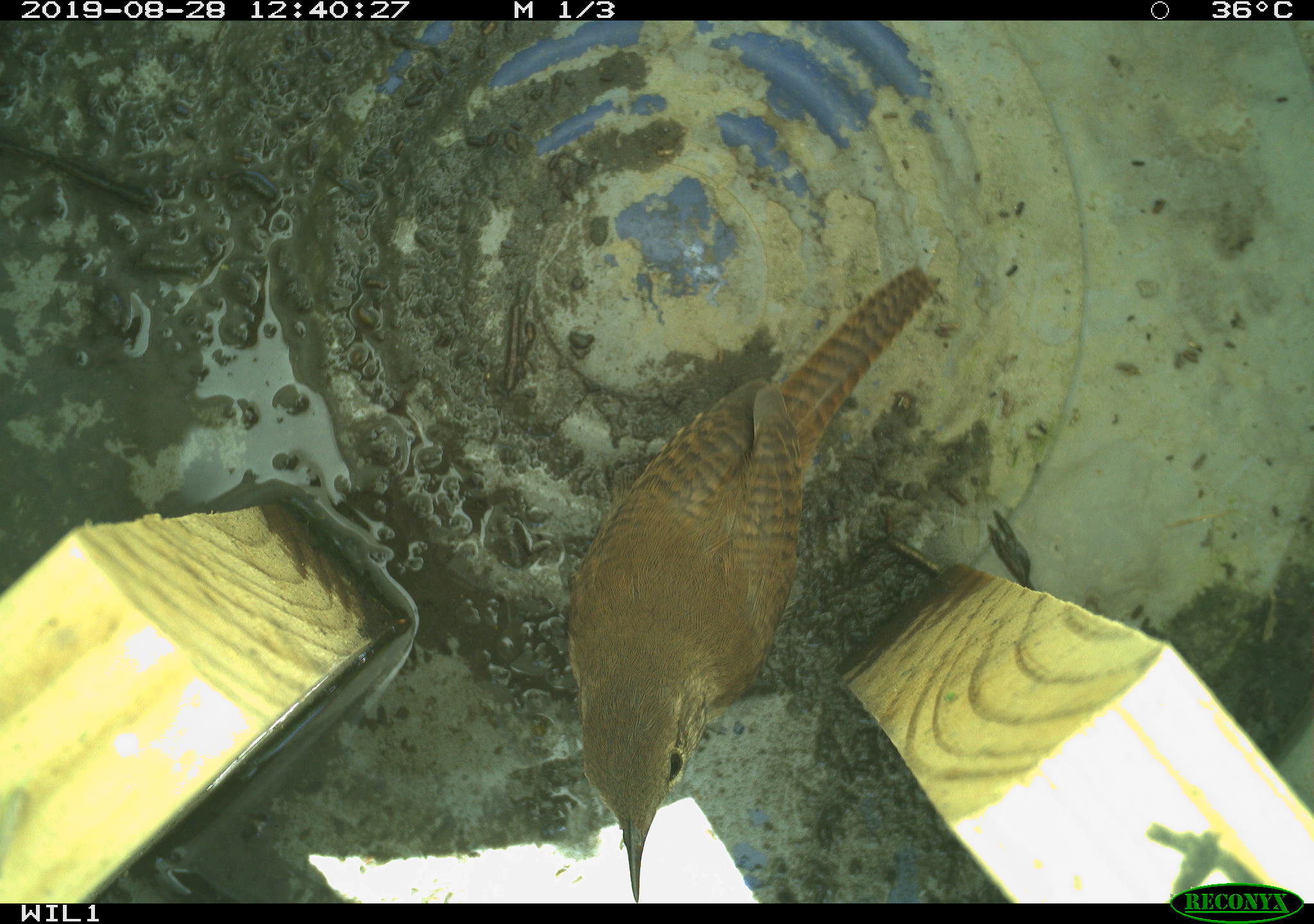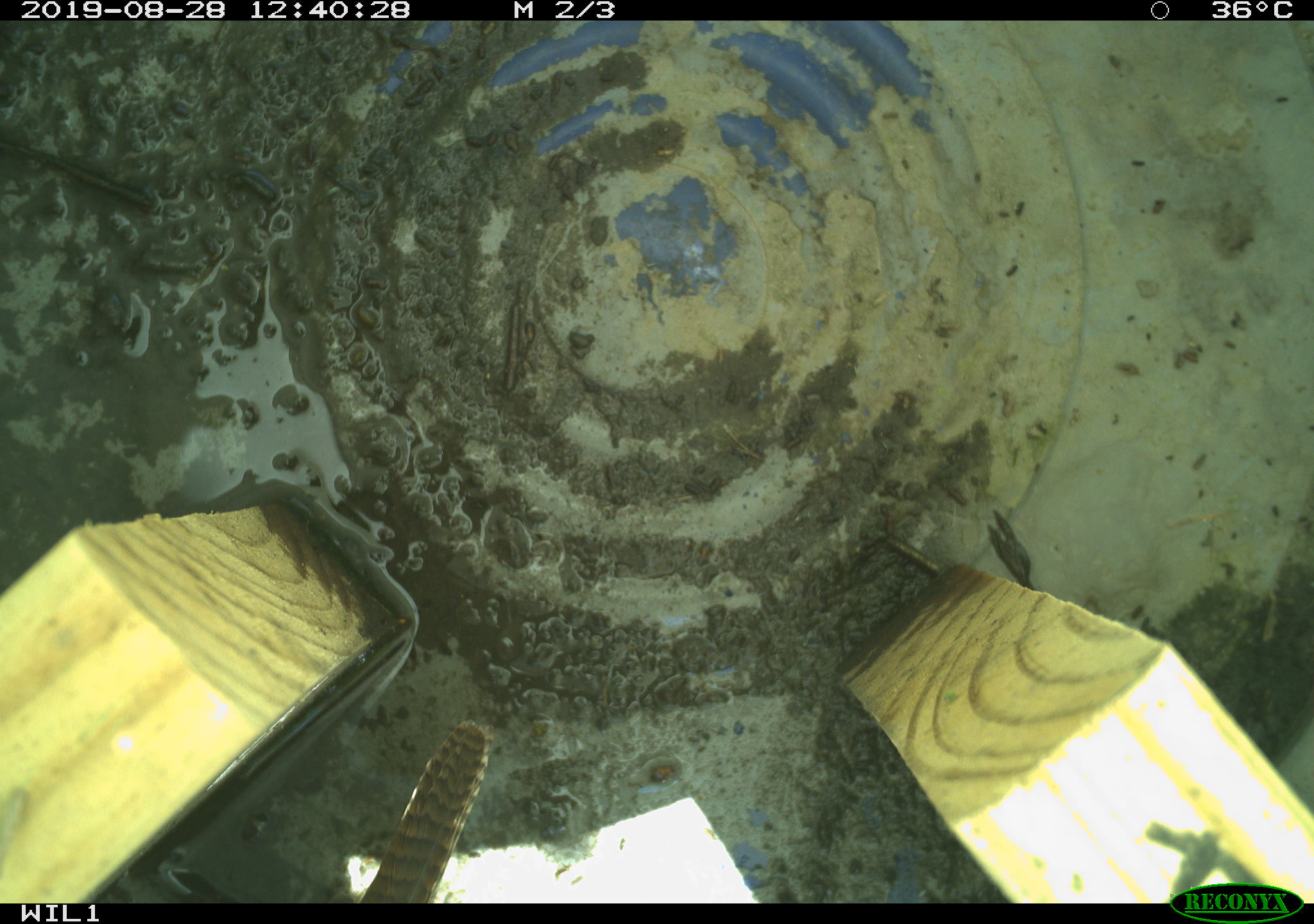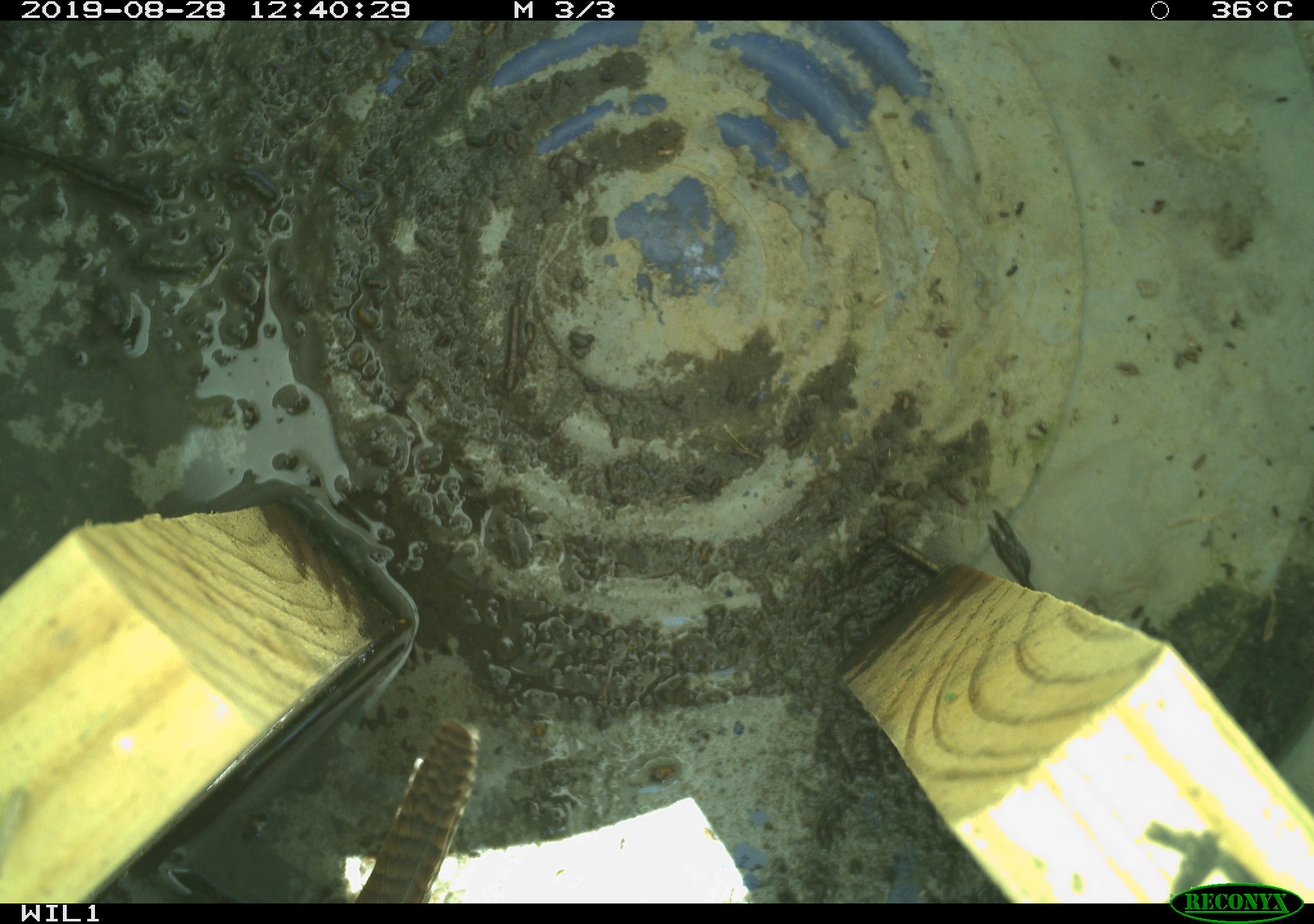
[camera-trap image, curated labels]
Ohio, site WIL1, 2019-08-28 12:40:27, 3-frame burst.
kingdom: Animalia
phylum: Chordata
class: Aves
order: Passeriformes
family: Troglodytidae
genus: Troglodytes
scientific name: Troglodytes aedon aedon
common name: northern house wren